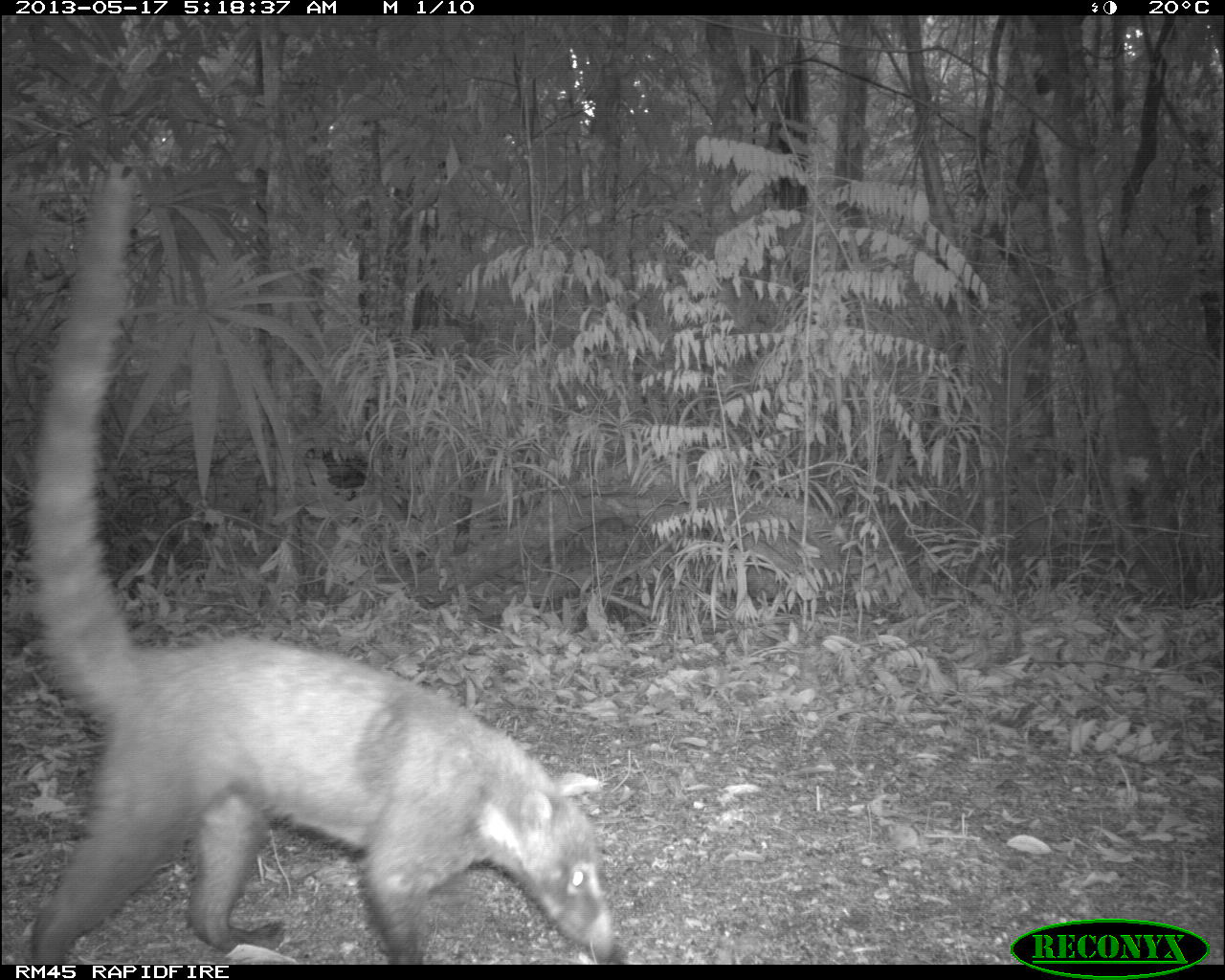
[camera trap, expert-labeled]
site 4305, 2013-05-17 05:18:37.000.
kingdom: Animalia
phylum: Chordata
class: Mammalia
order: Carnivora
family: Procyonidae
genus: Nasua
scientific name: Nasua narica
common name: white-nosed coati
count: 1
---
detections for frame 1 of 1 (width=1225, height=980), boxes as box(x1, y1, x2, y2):
nasua narica: box(23, 171, 629, 964)